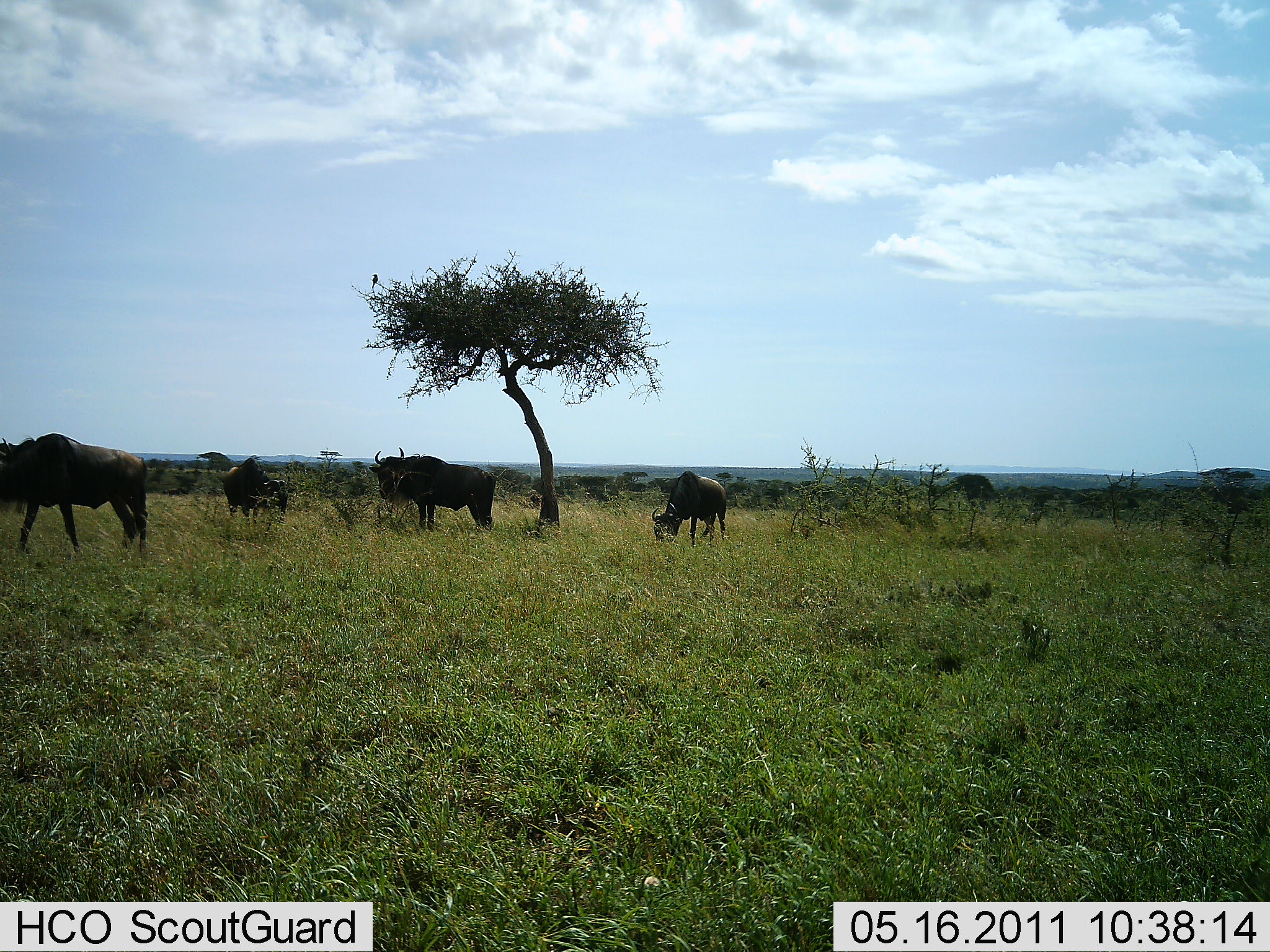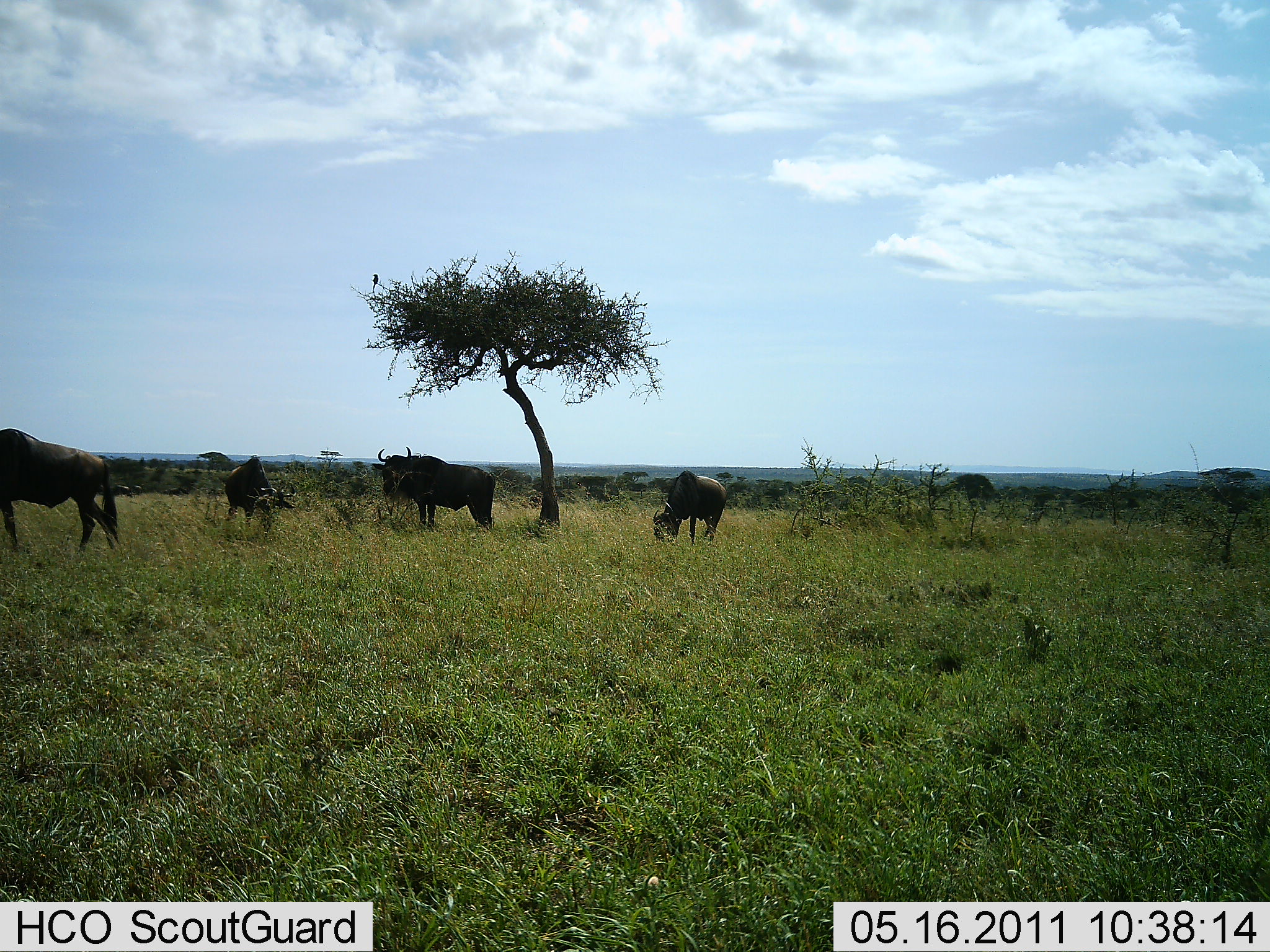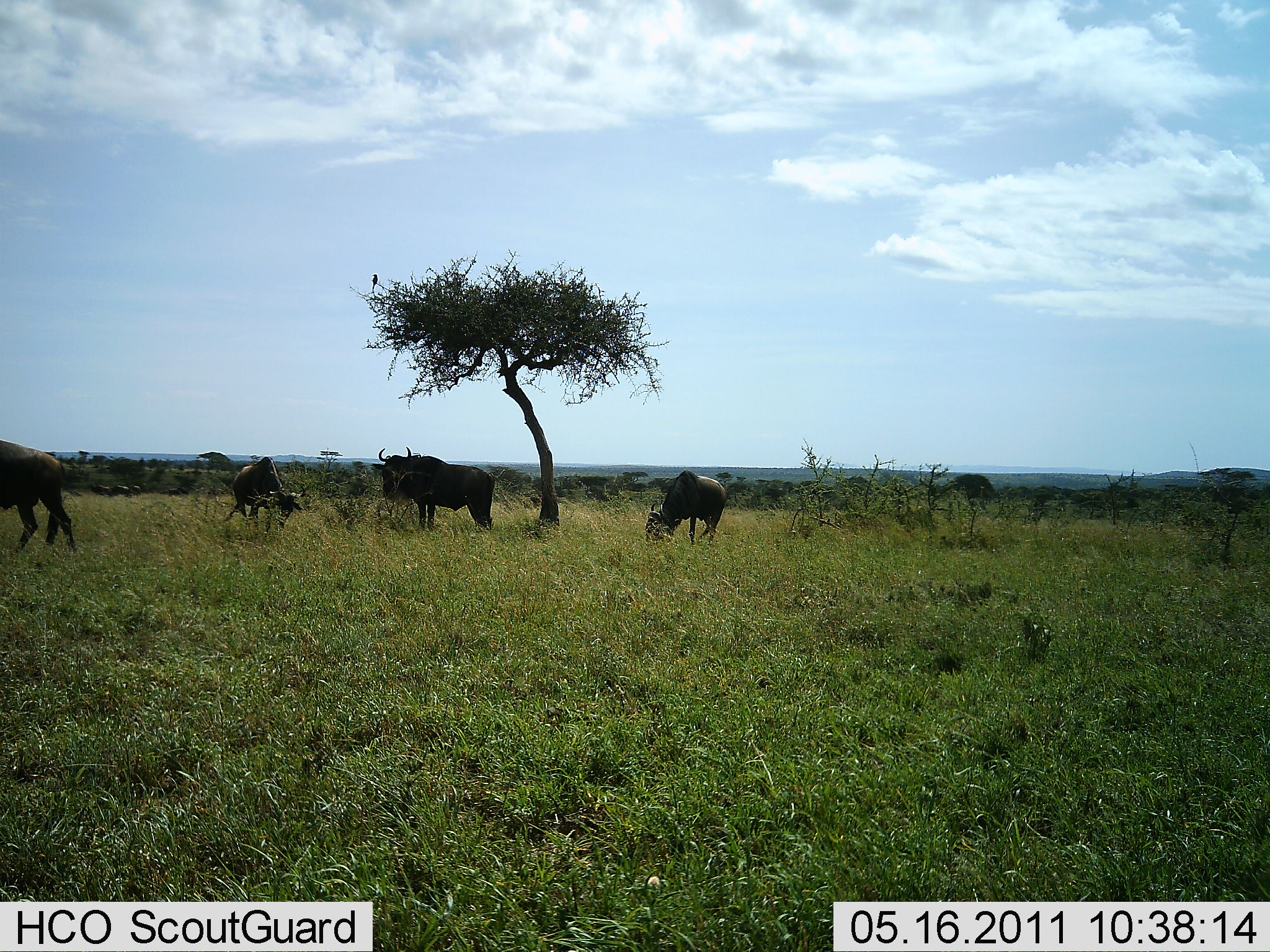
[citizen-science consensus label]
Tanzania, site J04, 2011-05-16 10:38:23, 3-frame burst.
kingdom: Animalia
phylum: Chordata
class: Mammalia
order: Artiodactyla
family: Bovidae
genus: Connochaetes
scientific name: Connochaetes taurinus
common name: blue wildebeest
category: wildebeest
Wildebeest (blue wildebeest) (Connochaetes taurinus), count 4. Behavior (volunteer vote fractions): standing 27%, resting 0%, moving 9%, interacting 0%. Young present (vote fraction): 0%. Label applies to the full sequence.